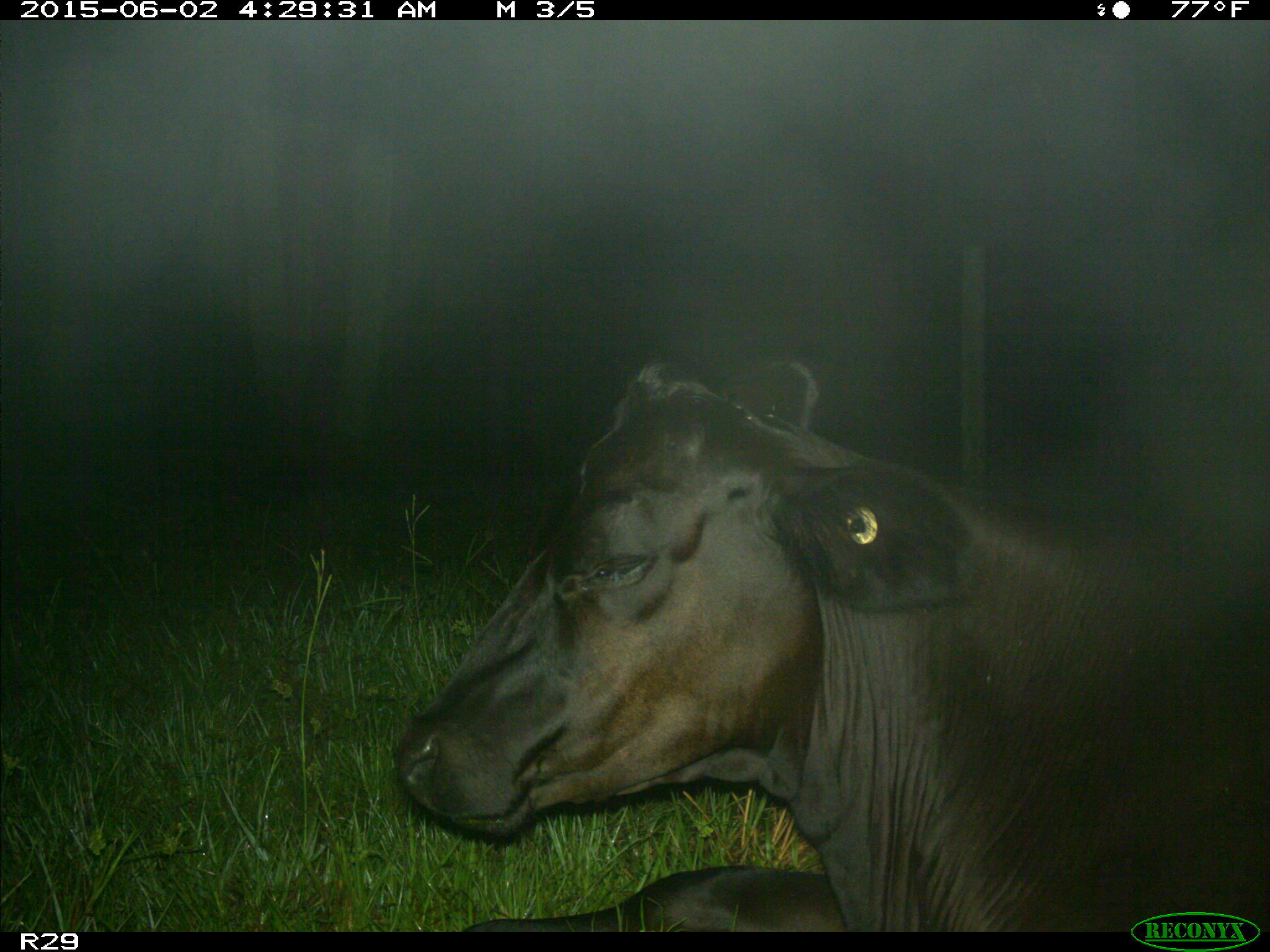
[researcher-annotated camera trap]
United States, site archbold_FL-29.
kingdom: Animalia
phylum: Chordata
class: Mammalia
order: Artiodactyla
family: Bovidae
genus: Bos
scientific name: Bos taurus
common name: domestic cow